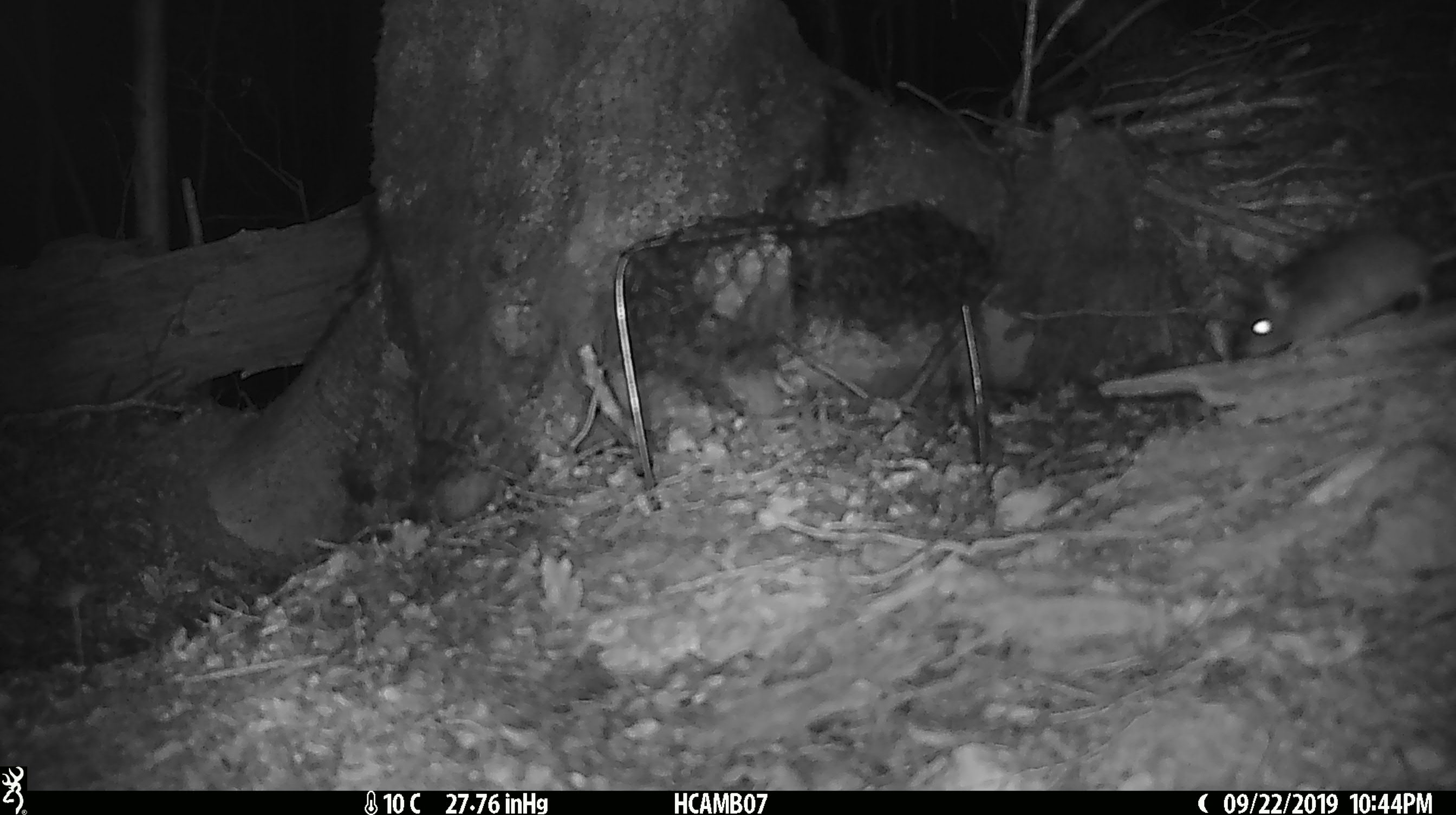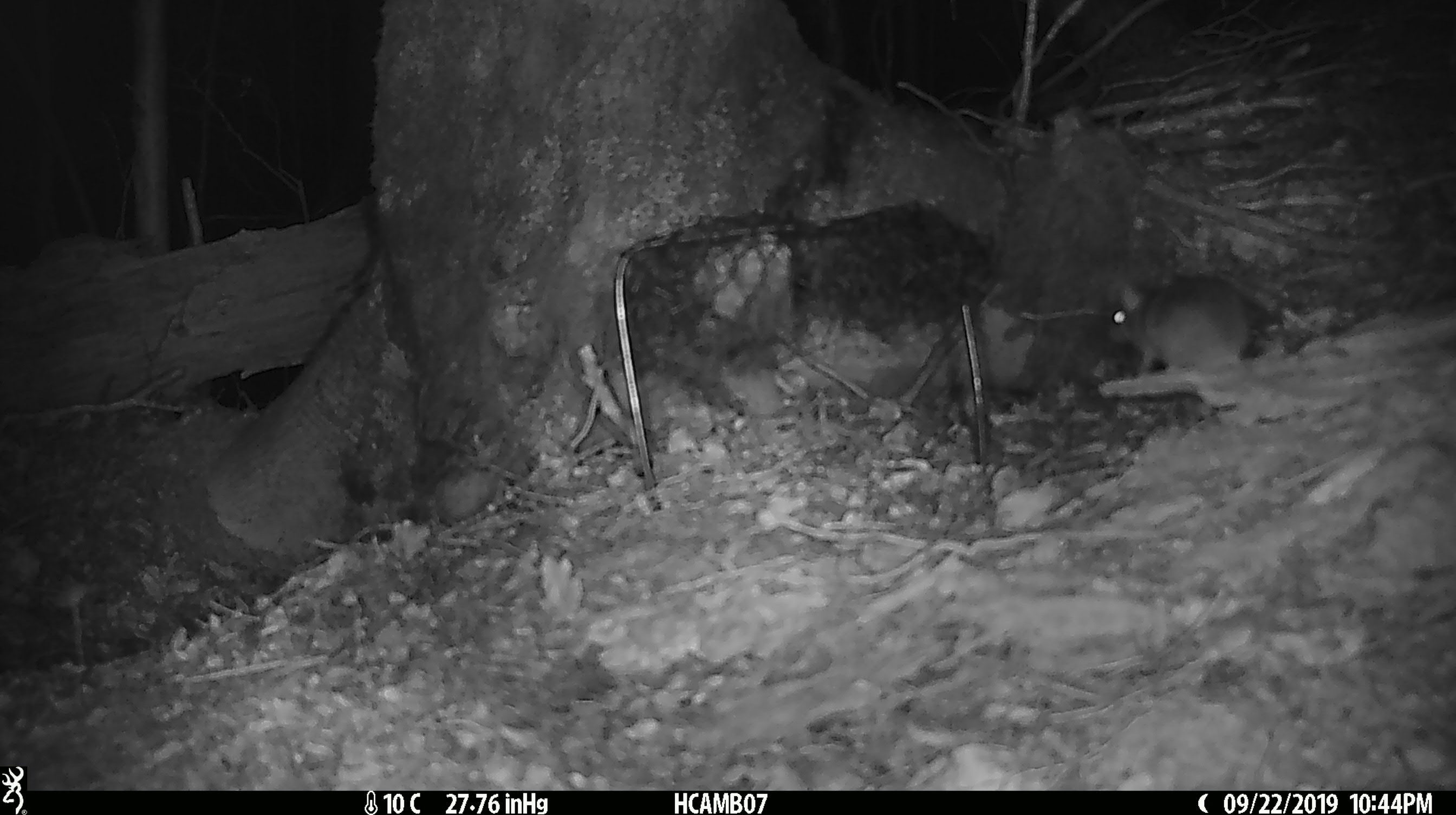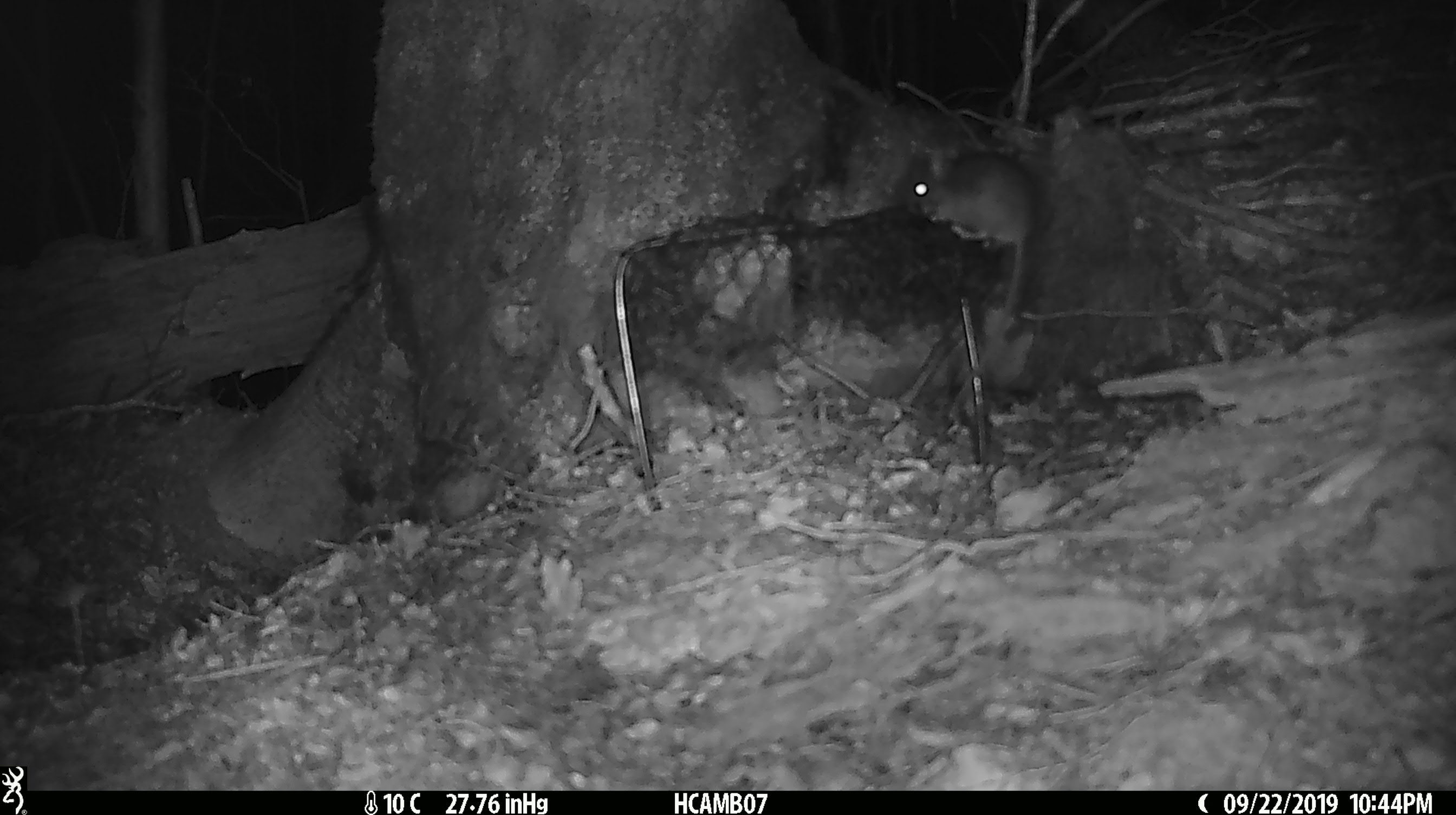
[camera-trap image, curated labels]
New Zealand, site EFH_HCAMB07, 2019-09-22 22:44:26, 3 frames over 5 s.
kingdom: Animalia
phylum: Chordata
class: Mammalia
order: Rodentia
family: Muridae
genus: Mus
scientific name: Mus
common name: mouse